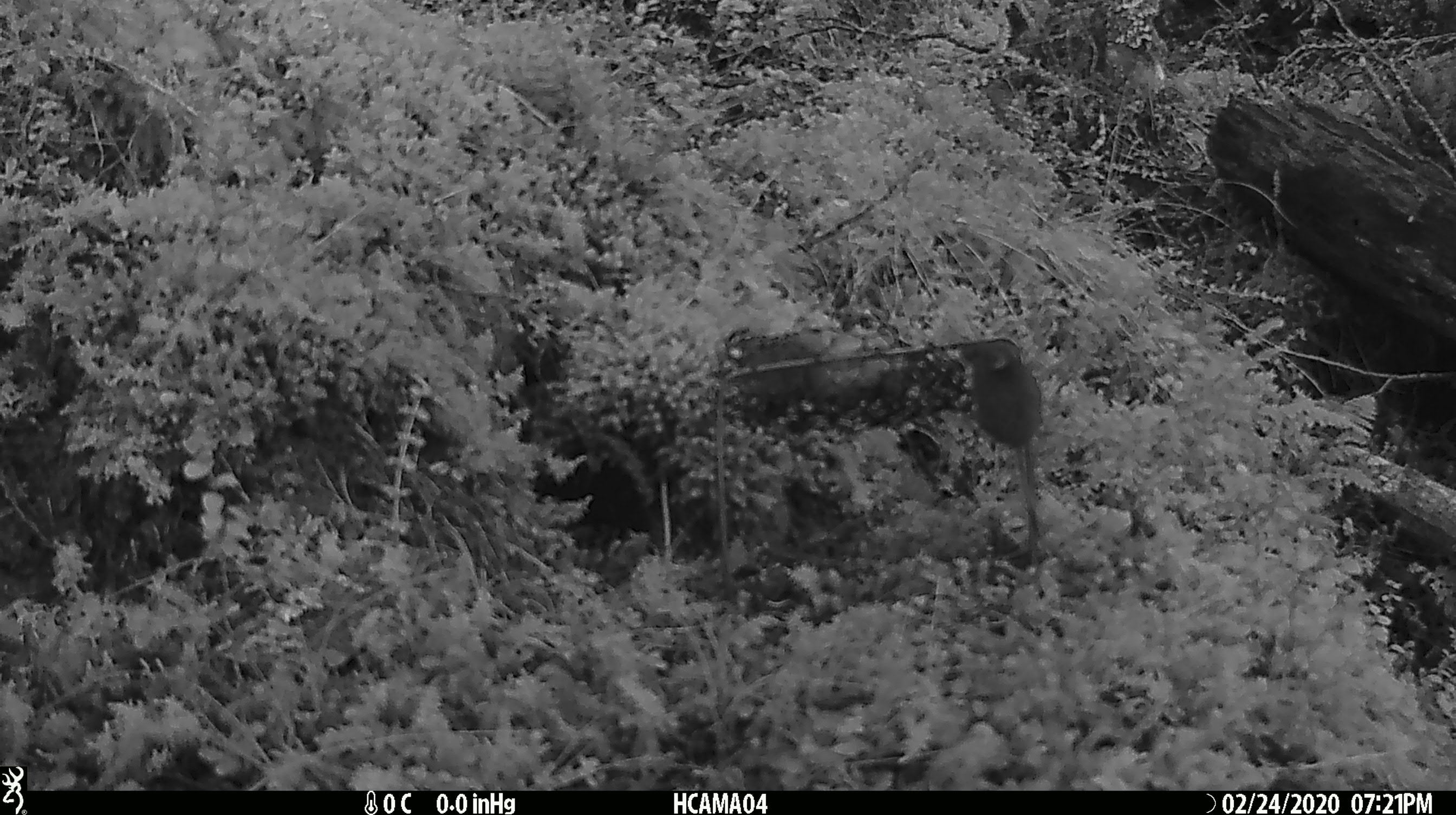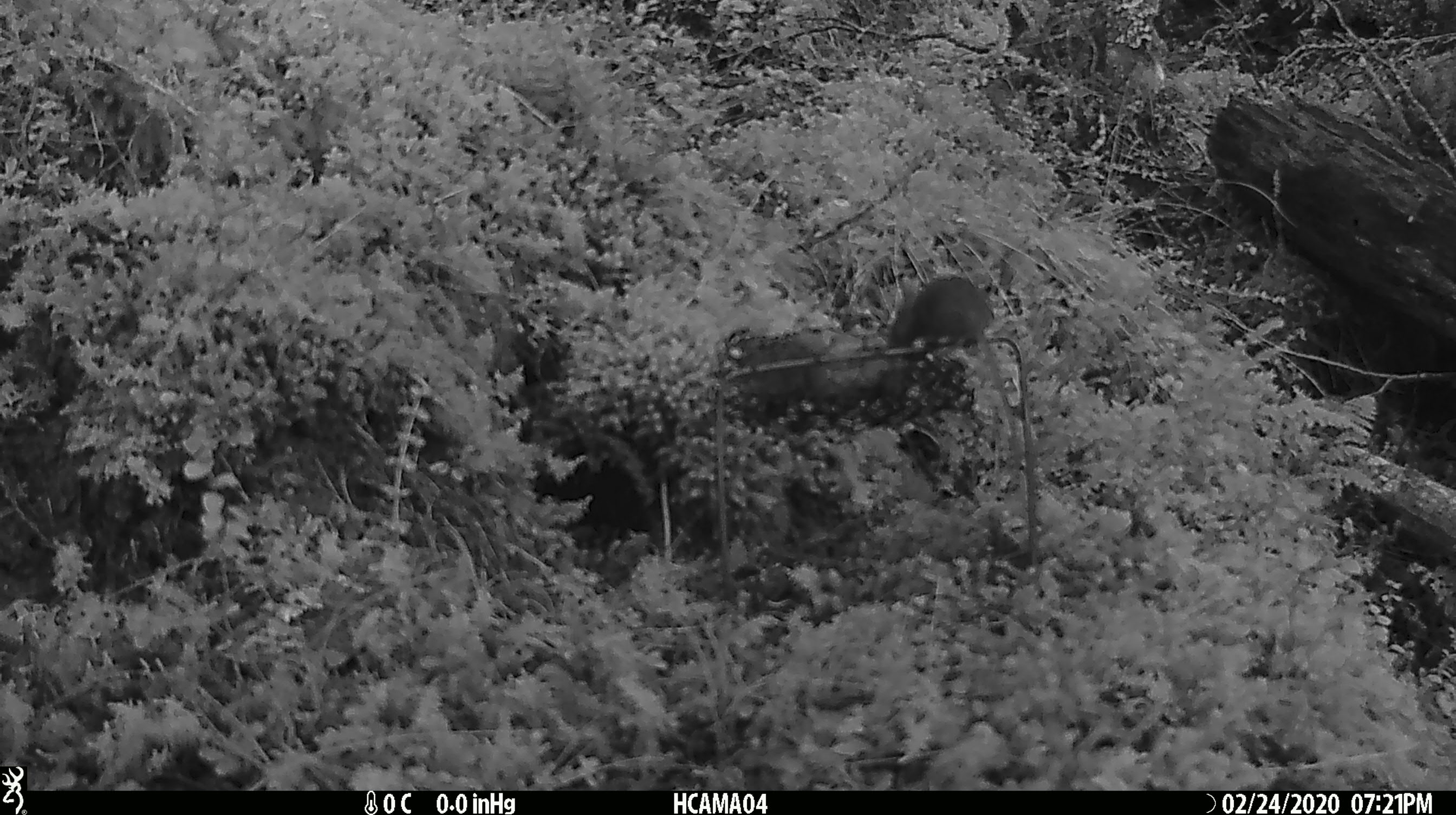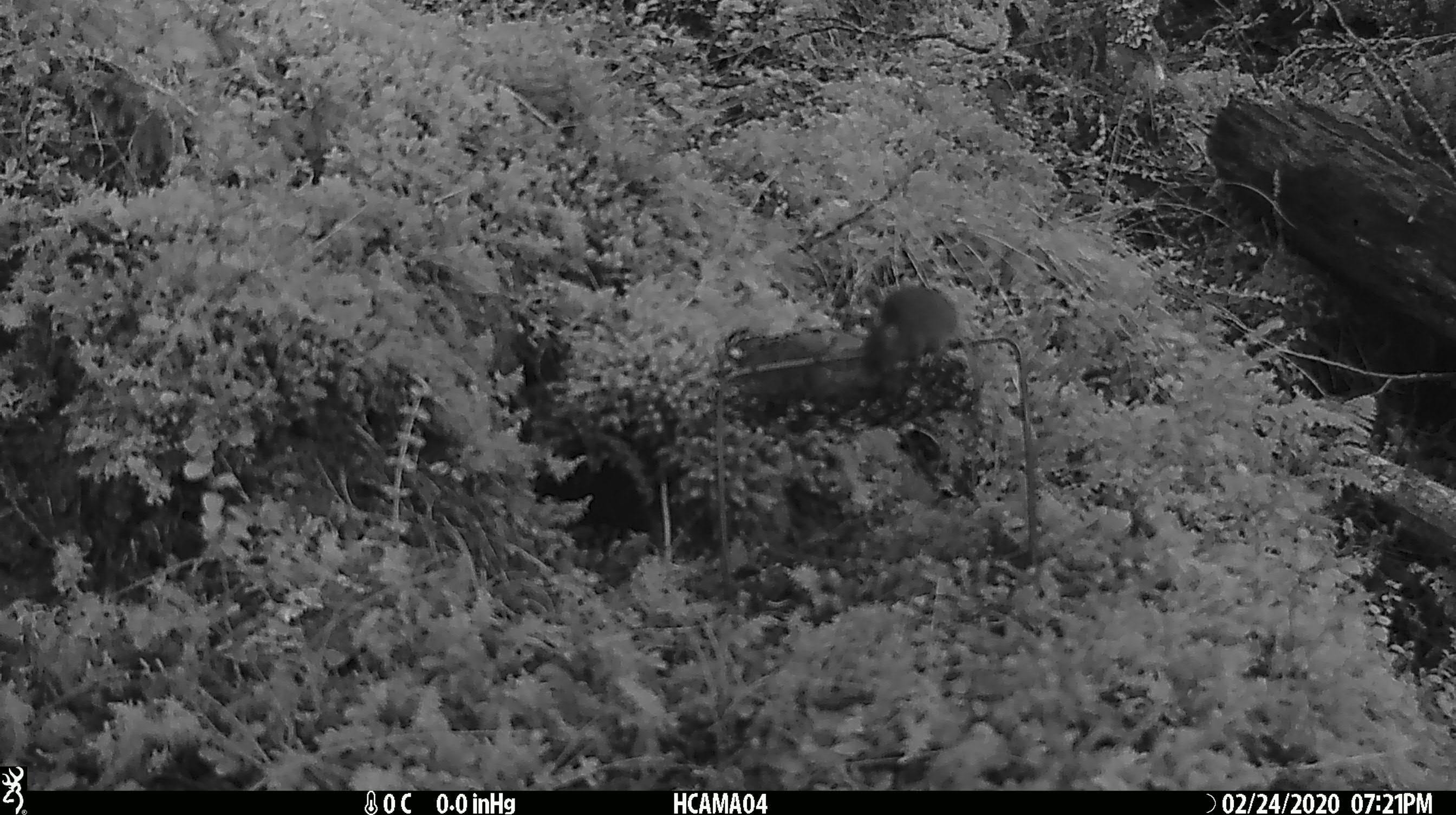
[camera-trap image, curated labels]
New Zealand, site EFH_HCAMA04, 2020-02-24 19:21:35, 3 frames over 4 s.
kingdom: Animalia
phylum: Chordata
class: Mammalia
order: Rodentia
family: Muridae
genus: Mus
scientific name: Mus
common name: mouse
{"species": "mouse (Mus)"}